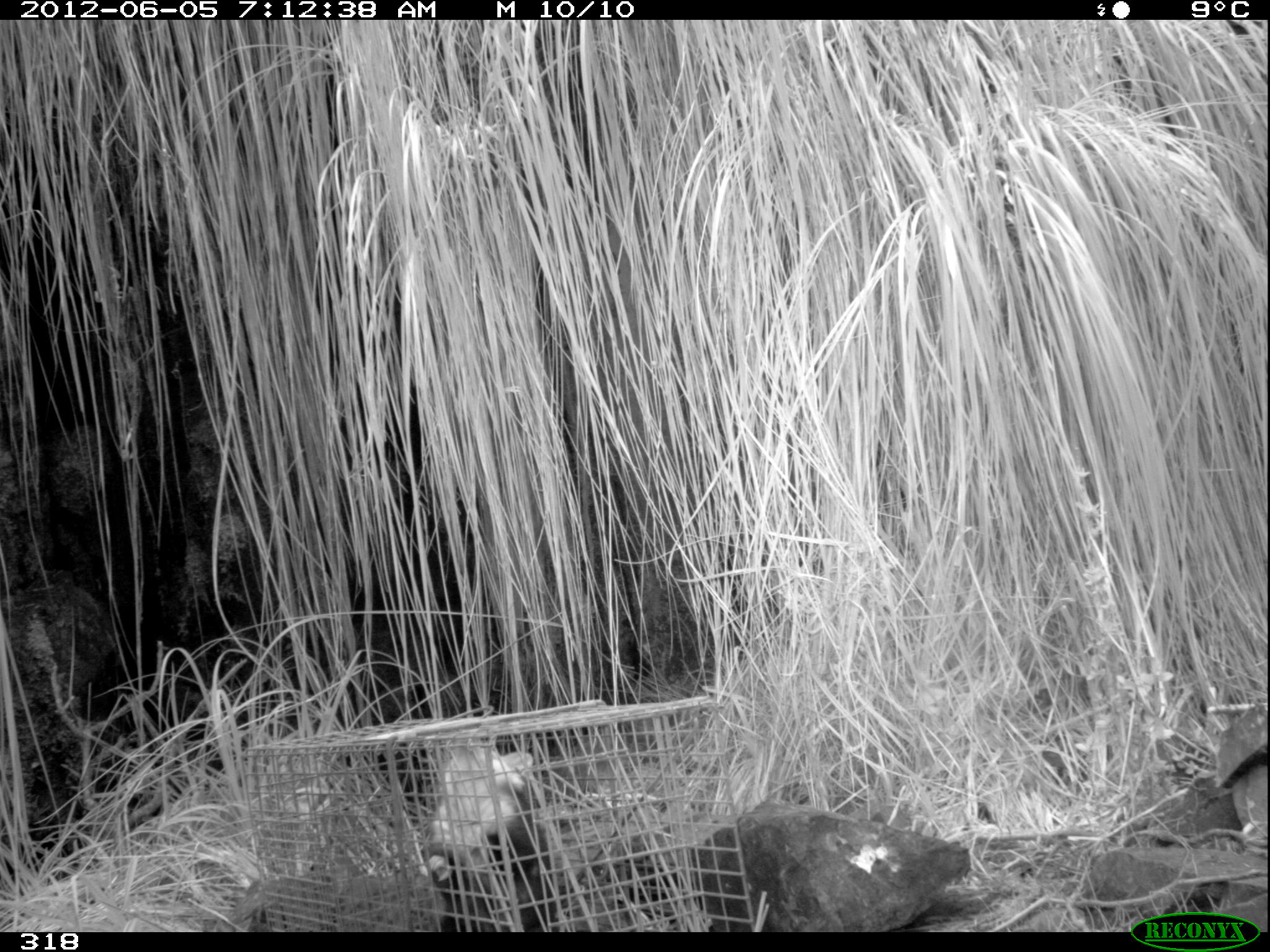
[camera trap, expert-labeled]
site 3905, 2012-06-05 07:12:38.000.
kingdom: Animalia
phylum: Chordata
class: Mammalia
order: Didelphimorphia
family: Didelphidae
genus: Didelphis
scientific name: Didelphis pernigra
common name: andean white-eared opossum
Didelphis pernigra (andean white-eared opossum).